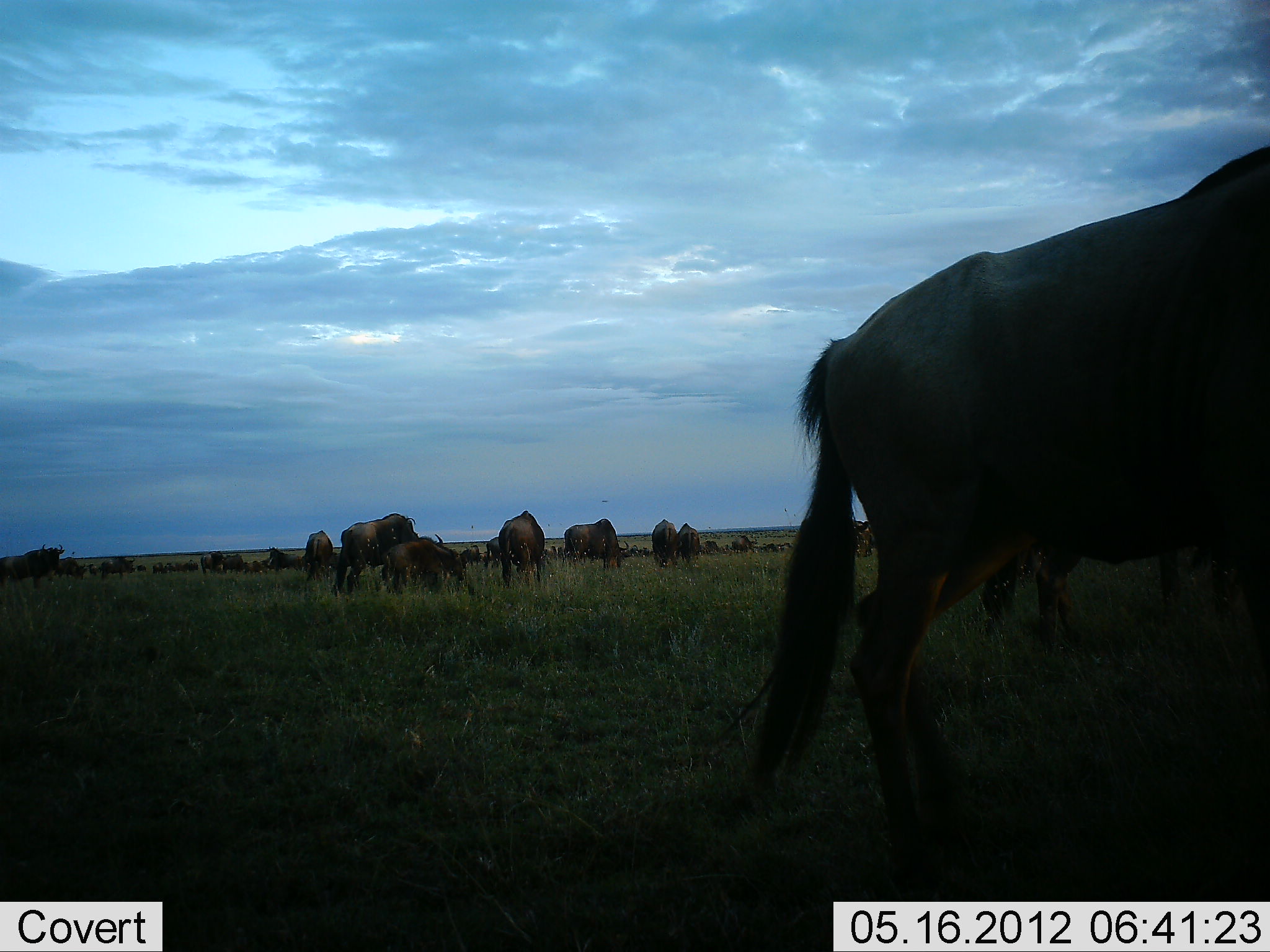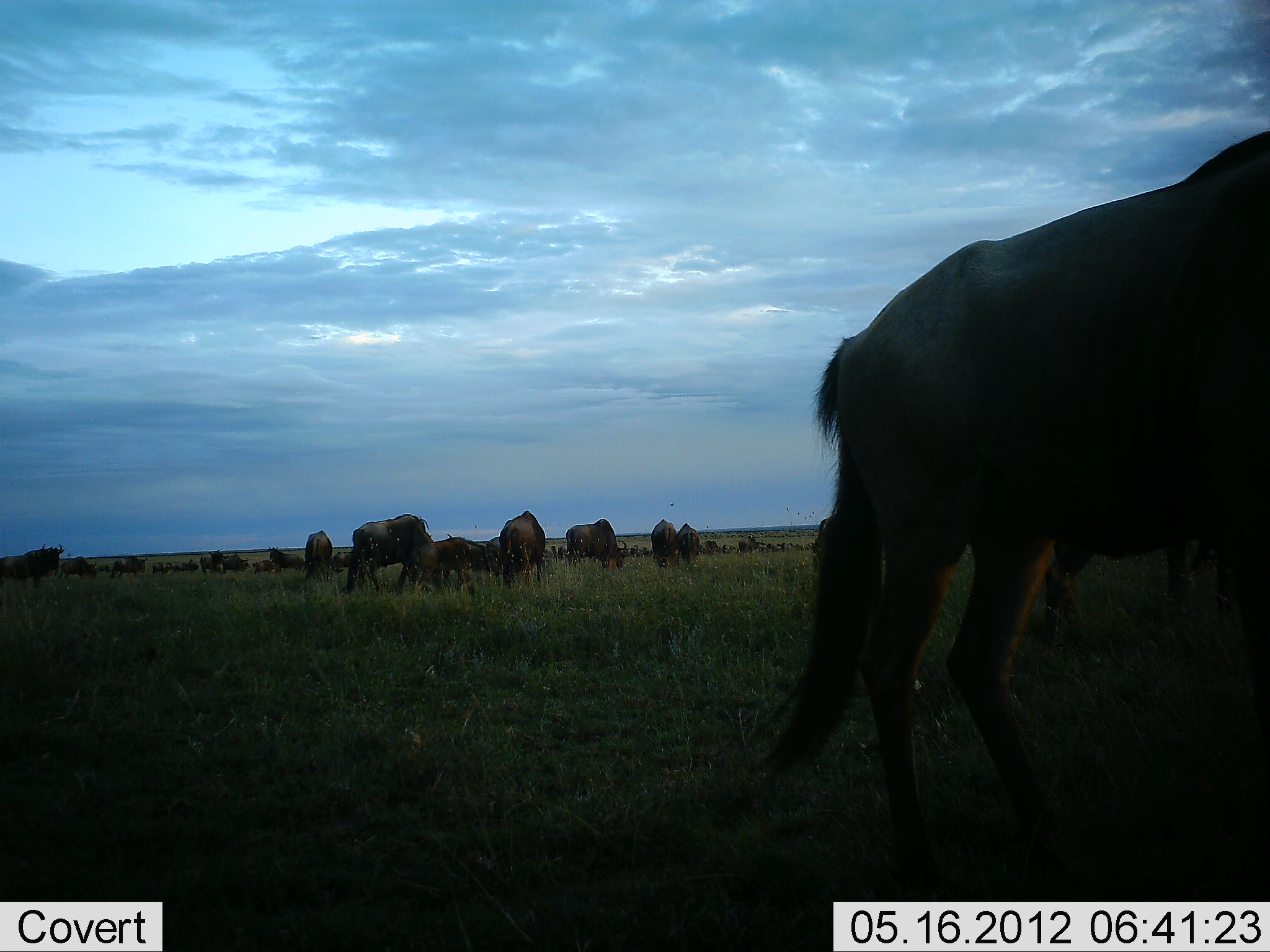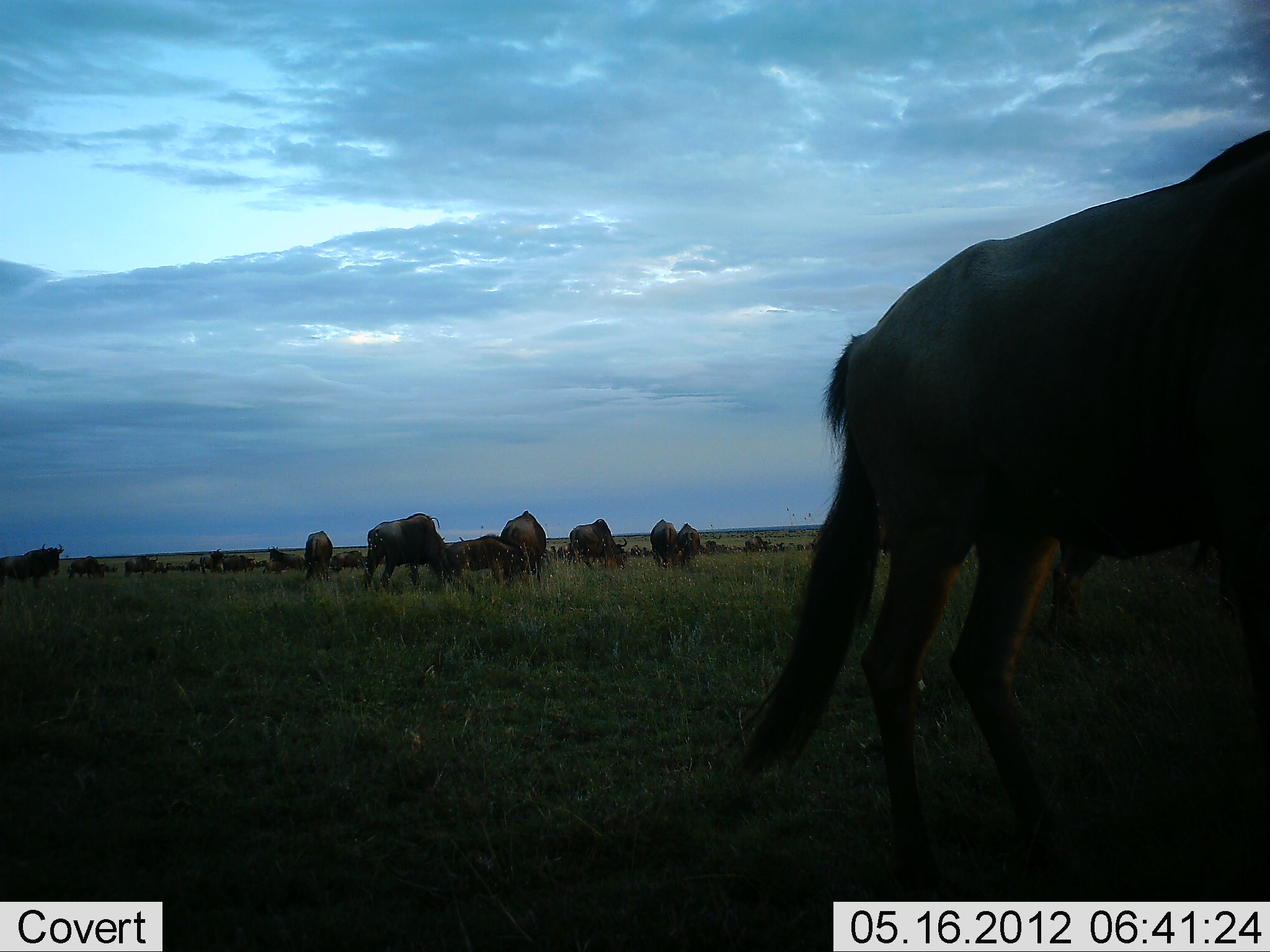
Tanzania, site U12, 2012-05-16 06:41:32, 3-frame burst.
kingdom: Animalia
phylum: Chordata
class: Mammalia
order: Artiodactyla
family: Bovidae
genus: Connochaetes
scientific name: Connochaetes taurinus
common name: blue wildebeest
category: wildebeest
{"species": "wildebeest (blue wildebeest) (Connochaetes taurinus)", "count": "11-50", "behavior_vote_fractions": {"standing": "40%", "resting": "10%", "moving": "40%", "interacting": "0%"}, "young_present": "20%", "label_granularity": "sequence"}